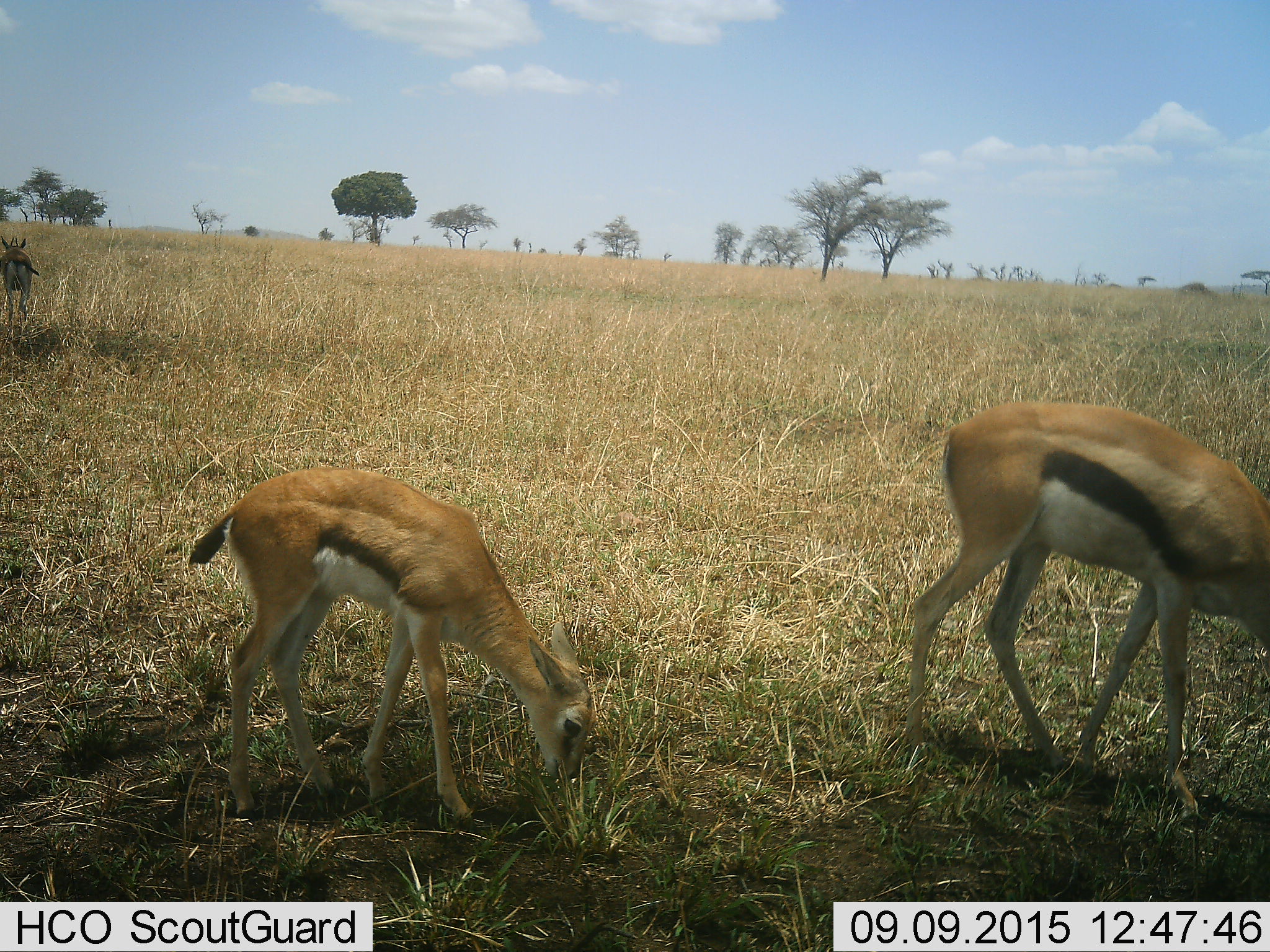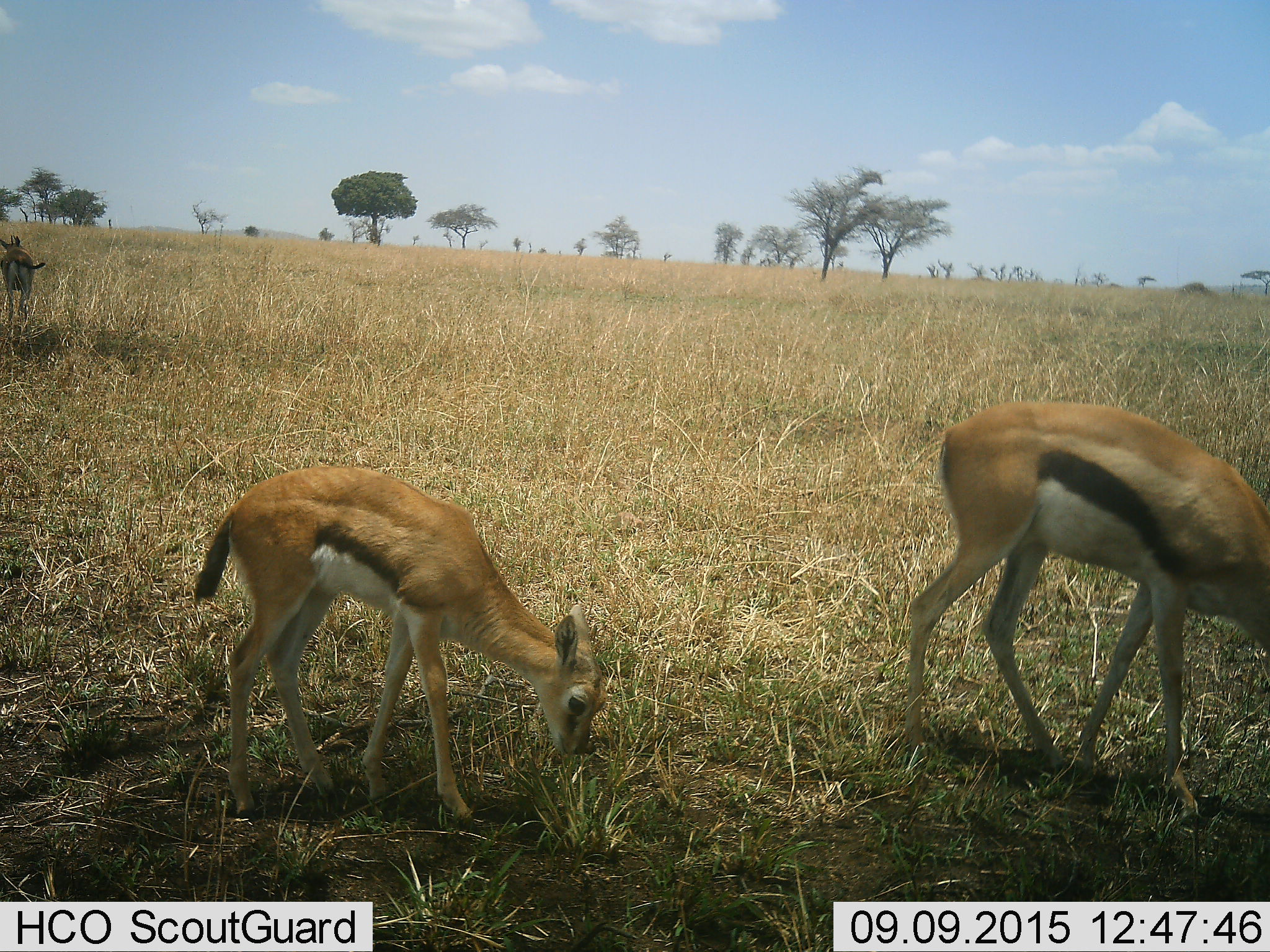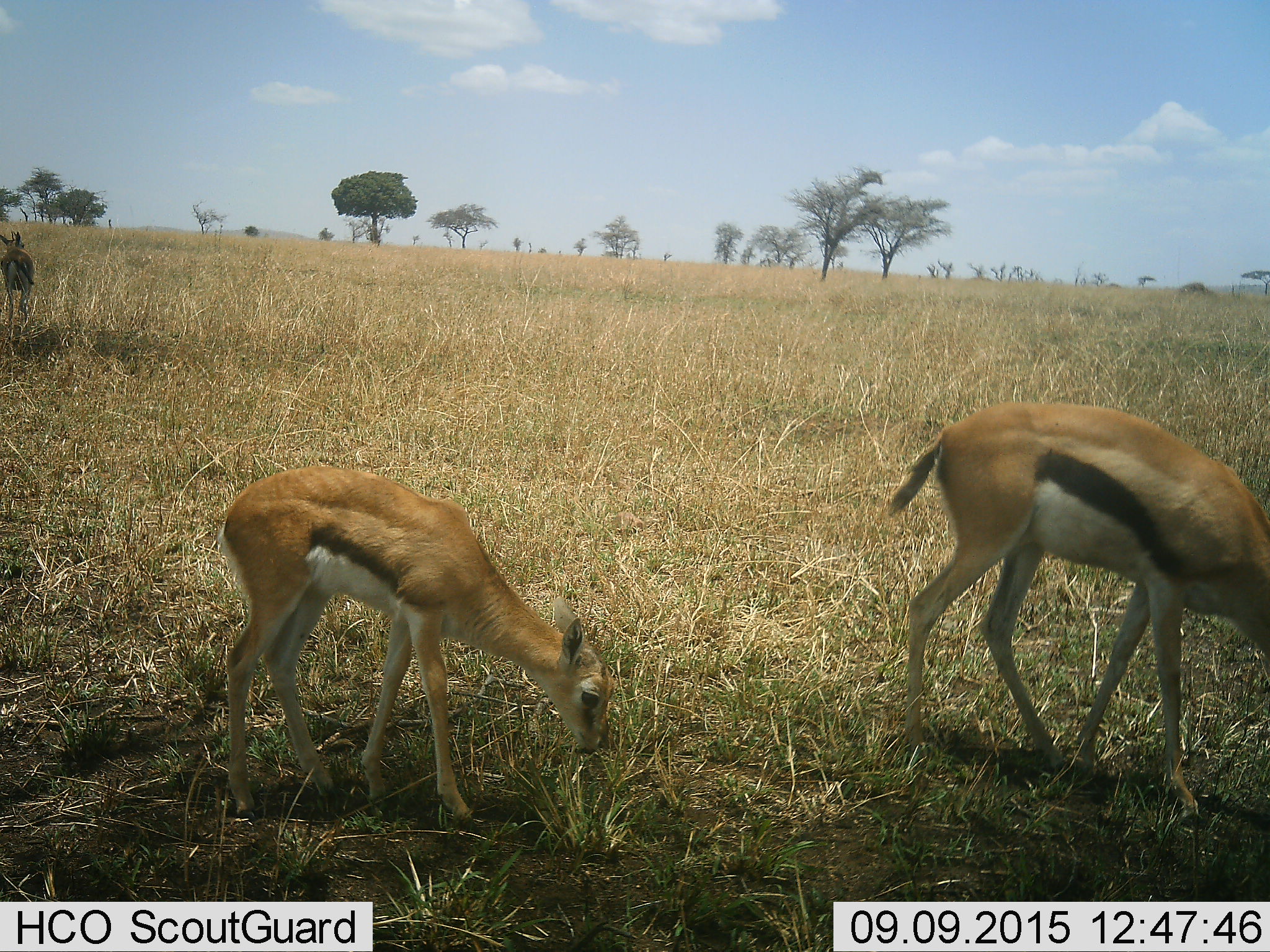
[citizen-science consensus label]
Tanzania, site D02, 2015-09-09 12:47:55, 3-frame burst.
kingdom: Animalia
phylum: Chordata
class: Mammalia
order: Artiodactyla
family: Bovidae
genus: Eudorcas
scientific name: Eudorcas thomsonii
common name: thomson's gazelle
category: gazellethomsons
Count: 2.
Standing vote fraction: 40%.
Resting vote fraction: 0%.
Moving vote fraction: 13%.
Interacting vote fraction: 0%.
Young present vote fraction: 87%.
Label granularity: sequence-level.